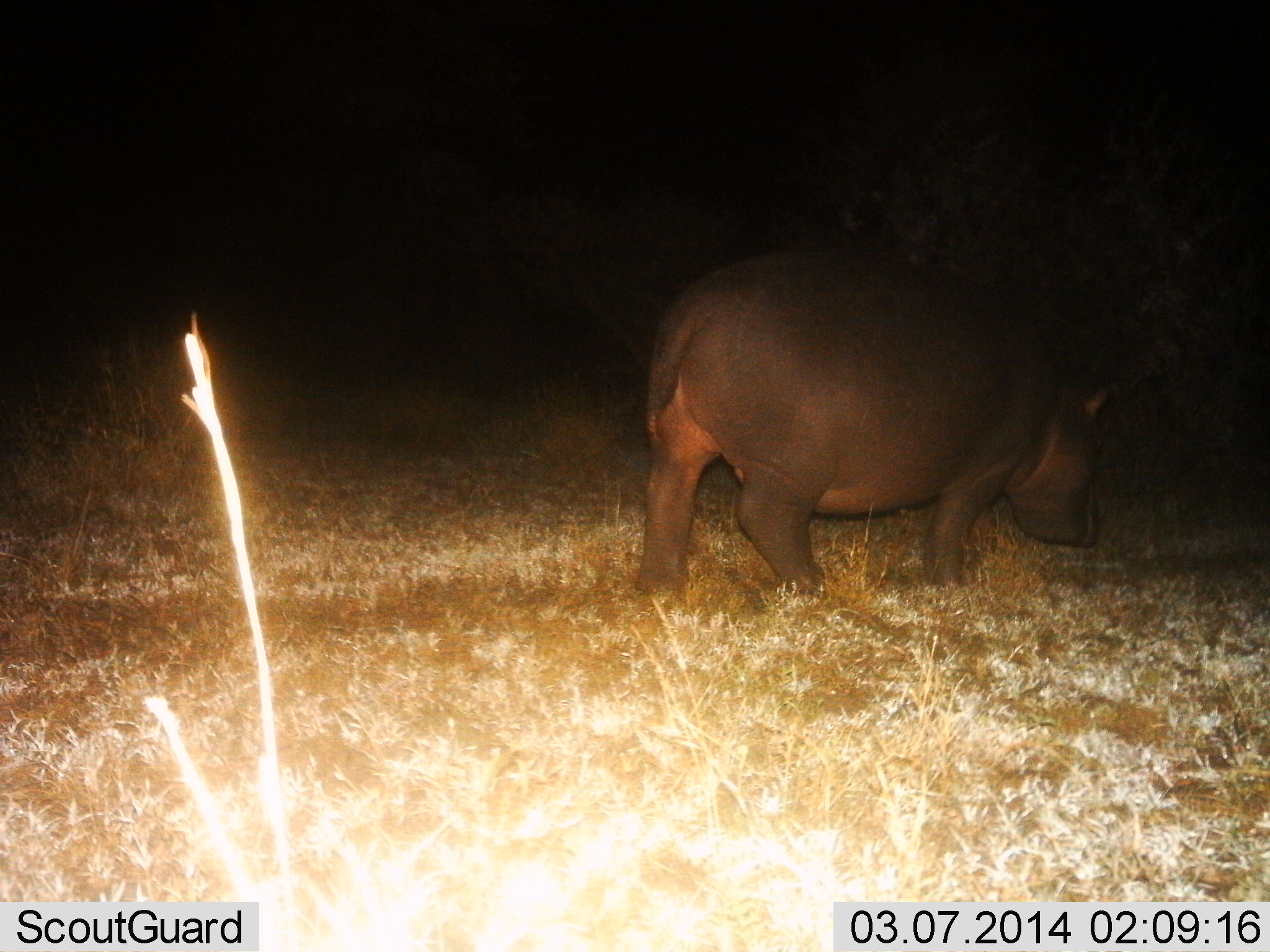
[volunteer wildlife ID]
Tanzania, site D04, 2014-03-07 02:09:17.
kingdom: Animalia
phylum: Chordata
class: Mammalia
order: Artiodactyla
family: Hippopotamidae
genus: Hippopotamus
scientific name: Hippopotamus amphibius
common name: hippopotamus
Hippopotamus (Hippopotamus amphibius), count 1. Behavior (volunteer vote fractions): standing 20%, resting 0%, moving 50%, interacting 0%. Young present (vote fraction): 0%. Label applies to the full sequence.